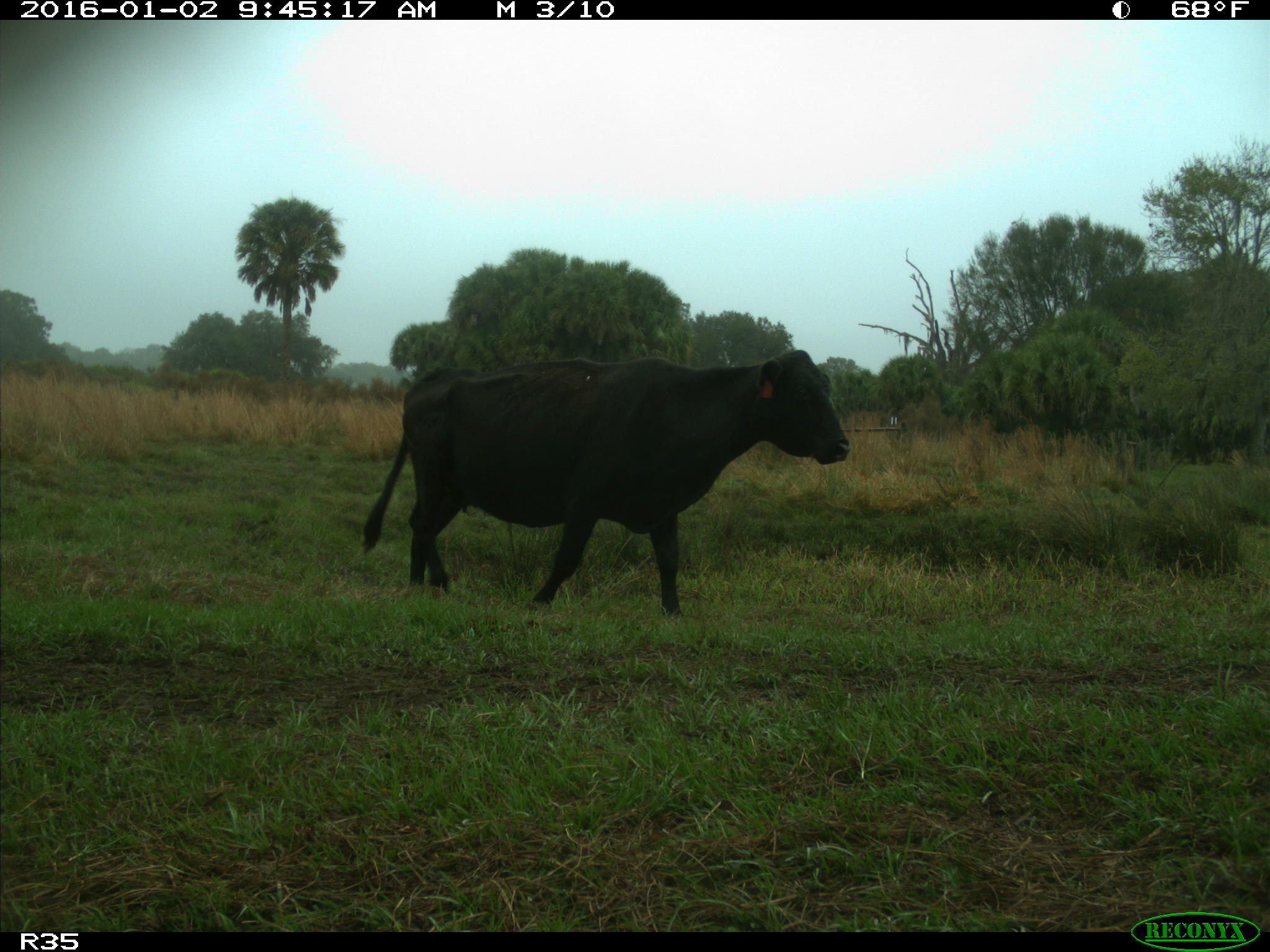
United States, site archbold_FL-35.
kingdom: Animalia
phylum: Chordata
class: Mammalia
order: Artiodactyla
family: Bovidae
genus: Bos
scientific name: Bos taurus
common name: domestic cow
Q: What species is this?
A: Bos taurus (domestic cow).